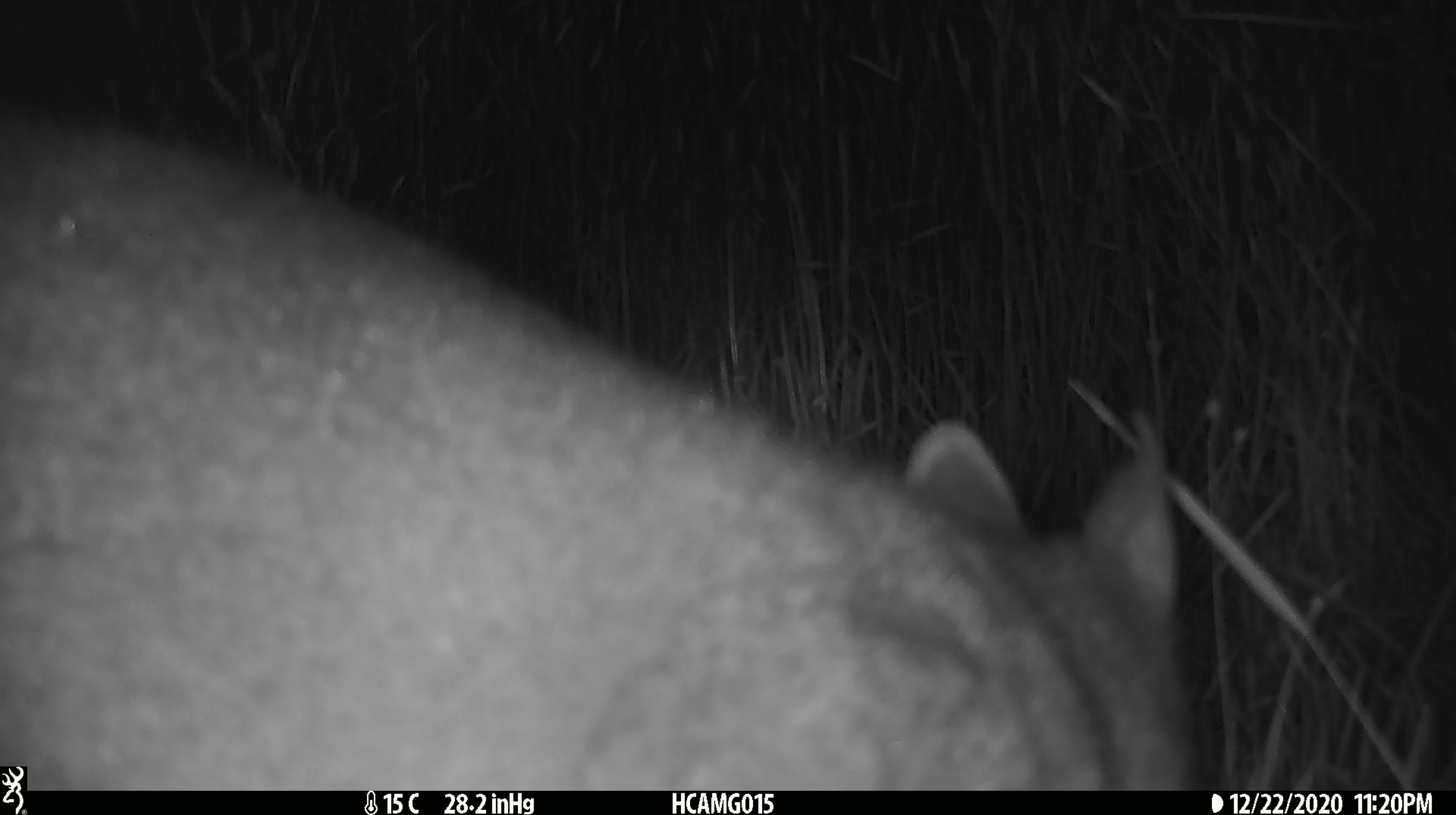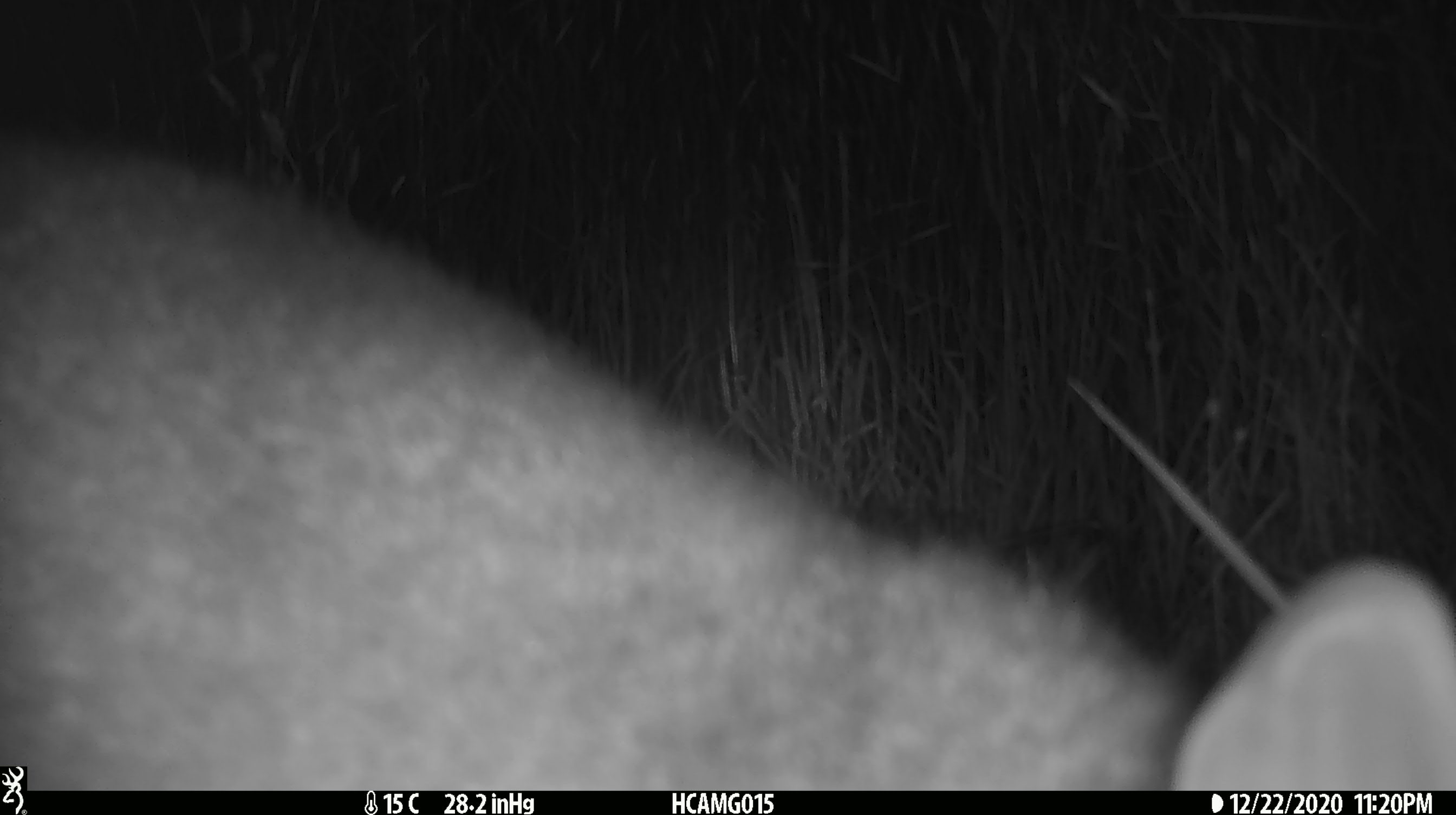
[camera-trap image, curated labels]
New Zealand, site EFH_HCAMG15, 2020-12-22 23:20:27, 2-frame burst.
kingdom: Animalia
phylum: Chordata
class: Mammalia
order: Diprotodontia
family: Phalangeridae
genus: Trichosurus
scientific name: Trichosurus vulpecula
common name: common brushtail possum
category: possum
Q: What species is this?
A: Possum (common brushtail possum) (Trichosurus vulpecula).